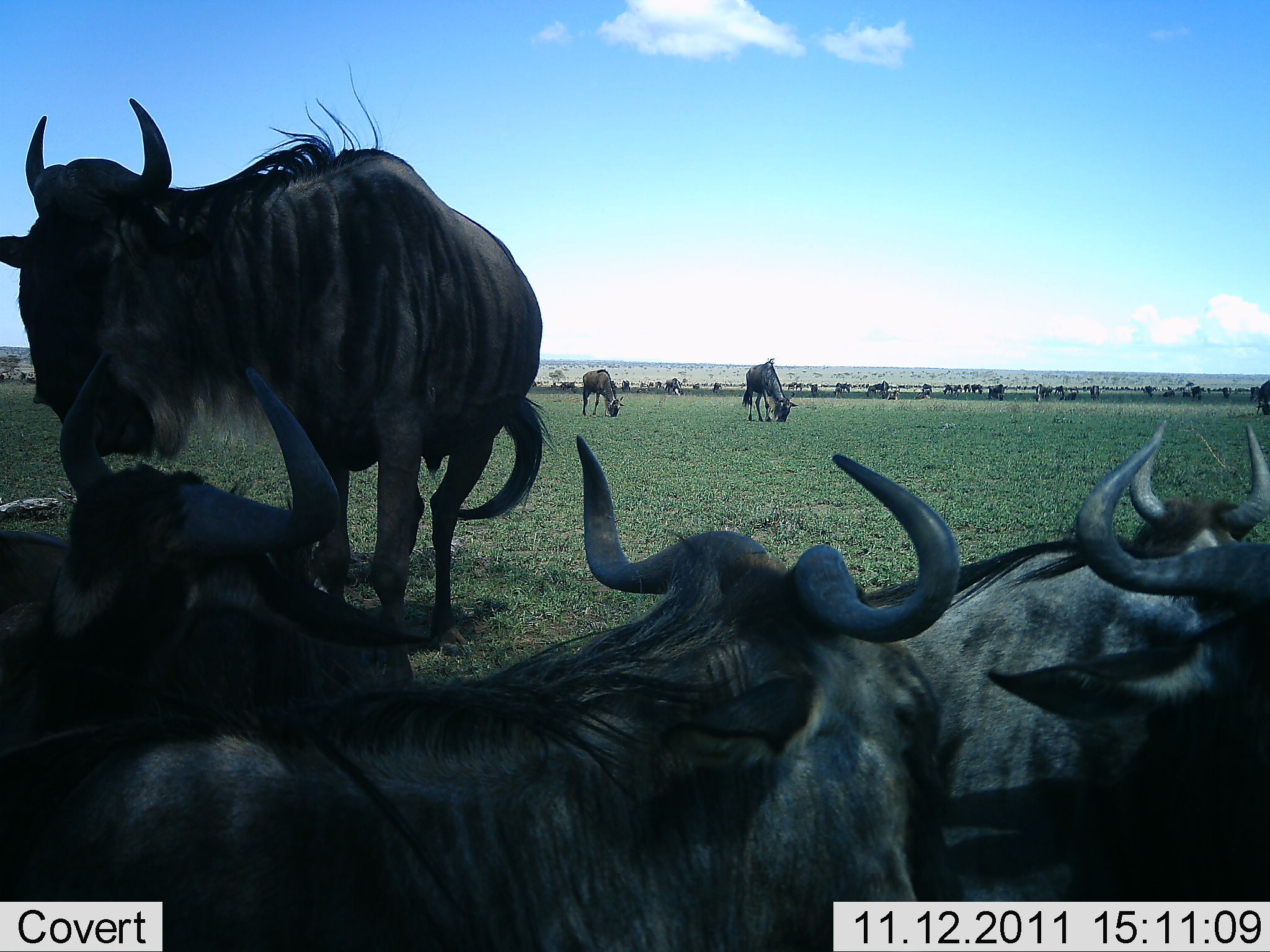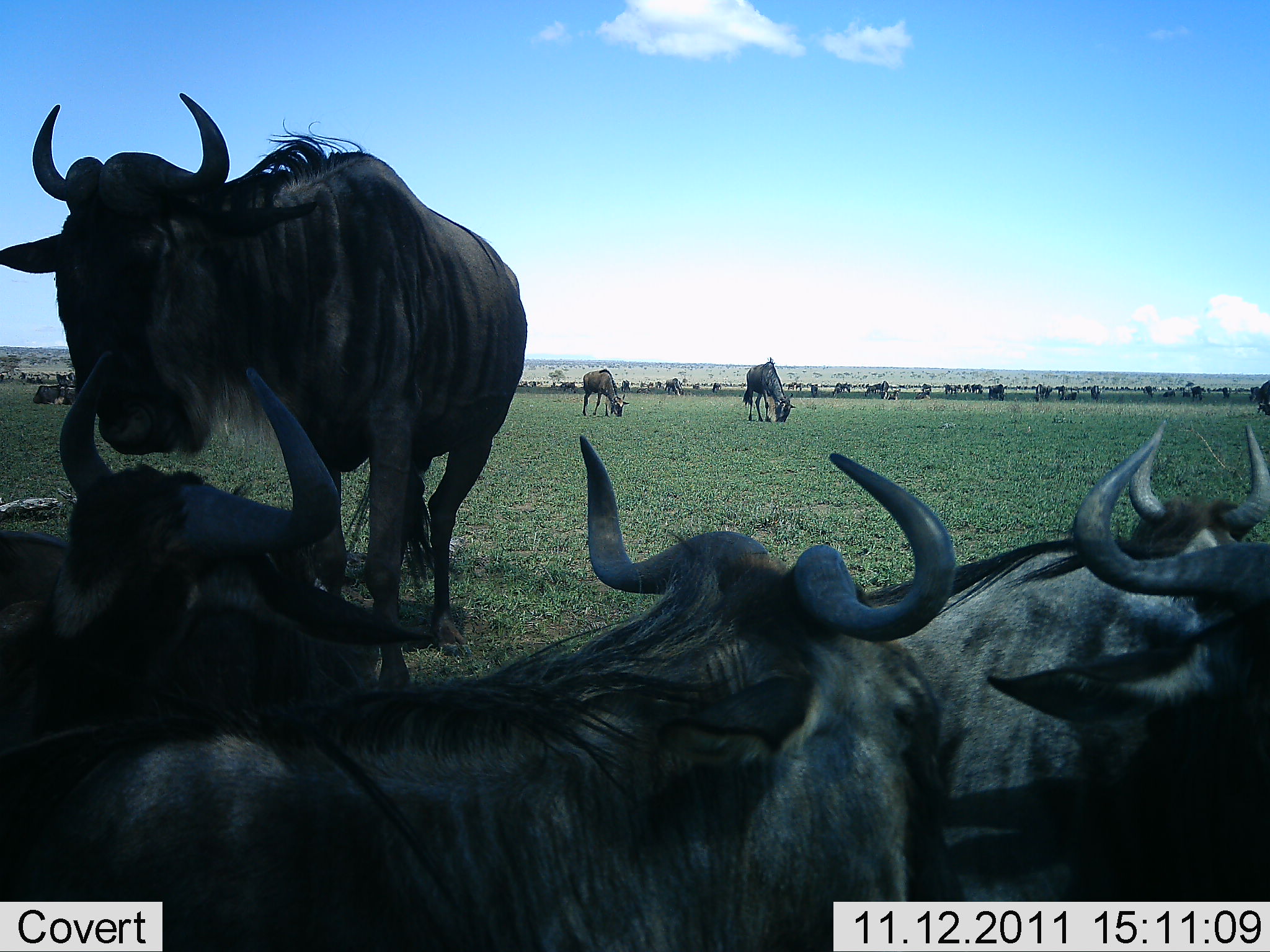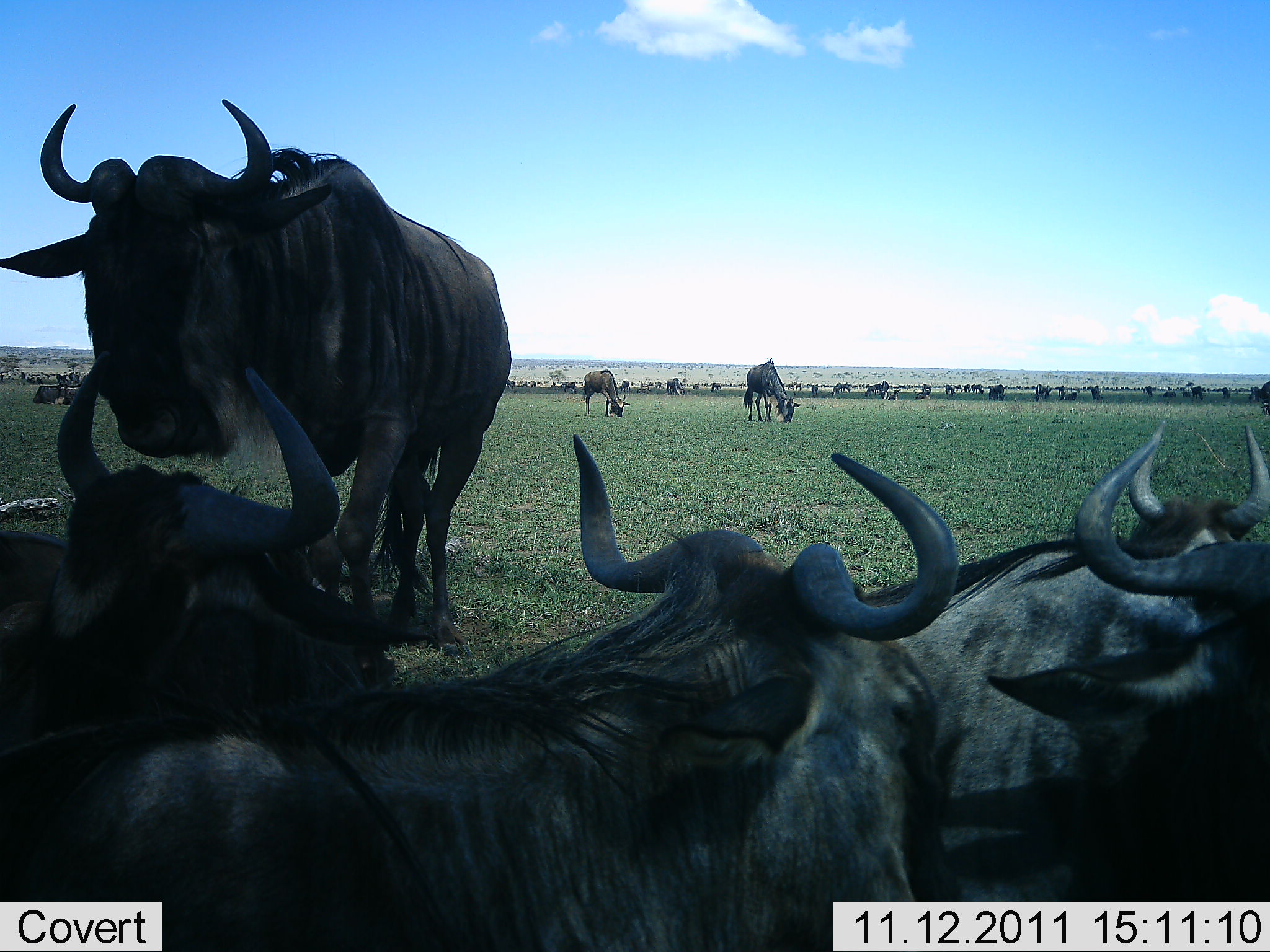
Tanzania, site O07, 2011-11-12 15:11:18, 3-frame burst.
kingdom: Animalia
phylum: Chordata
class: Mammalia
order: Artiodactyla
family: Bovidae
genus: Connochaetes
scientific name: Connochaetes taurinus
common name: blue wildebeest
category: wildebeest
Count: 10.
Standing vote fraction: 83%.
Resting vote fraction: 100%.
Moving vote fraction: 8%.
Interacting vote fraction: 8%.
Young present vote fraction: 0%.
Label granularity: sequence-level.